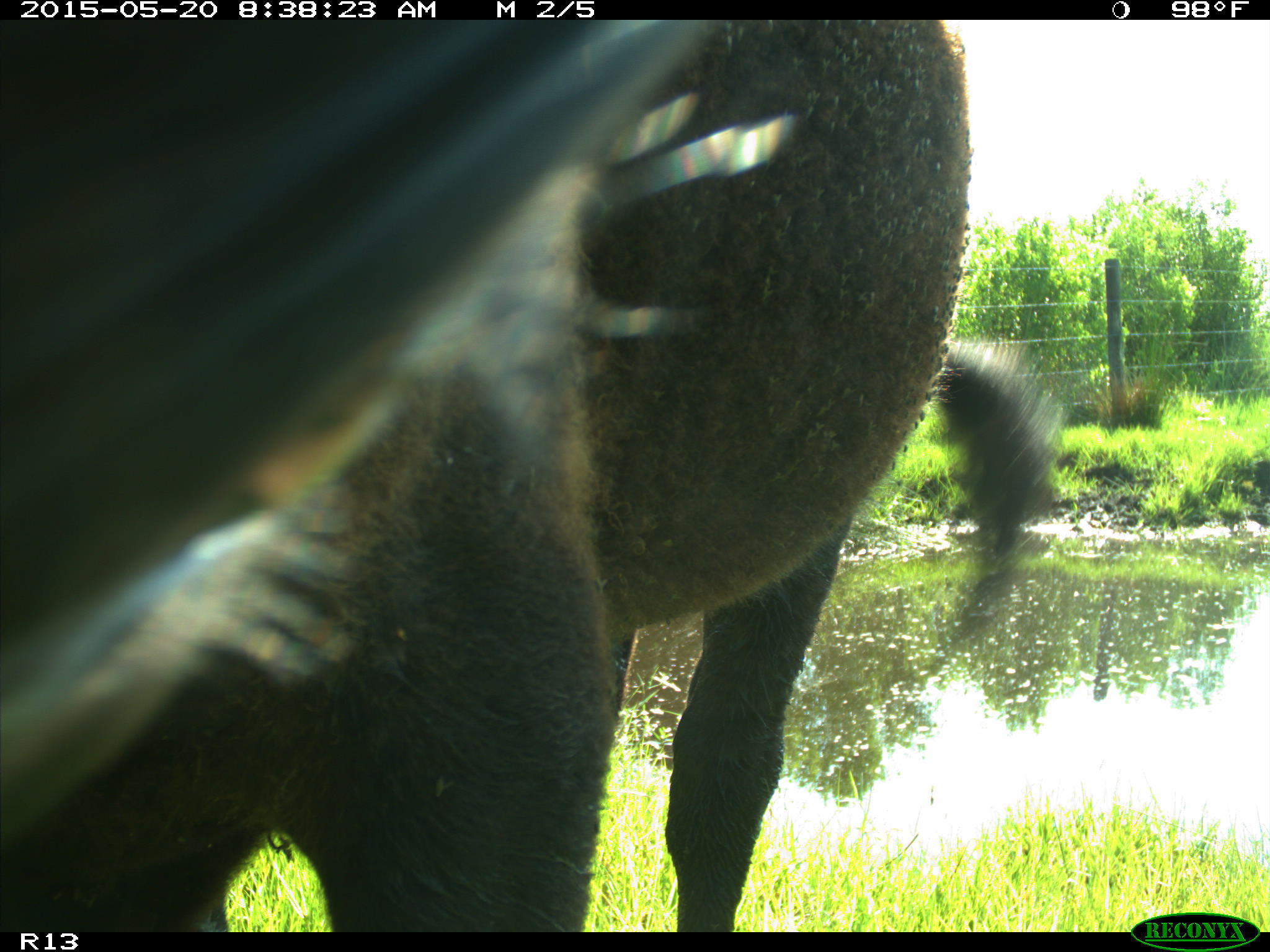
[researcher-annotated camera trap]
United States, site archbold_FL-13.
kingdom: Animalia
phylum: Chordata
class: Mammalia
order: Artiodactyla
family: Bovidae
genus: Bos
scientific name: Bos taurus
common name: domestic cow